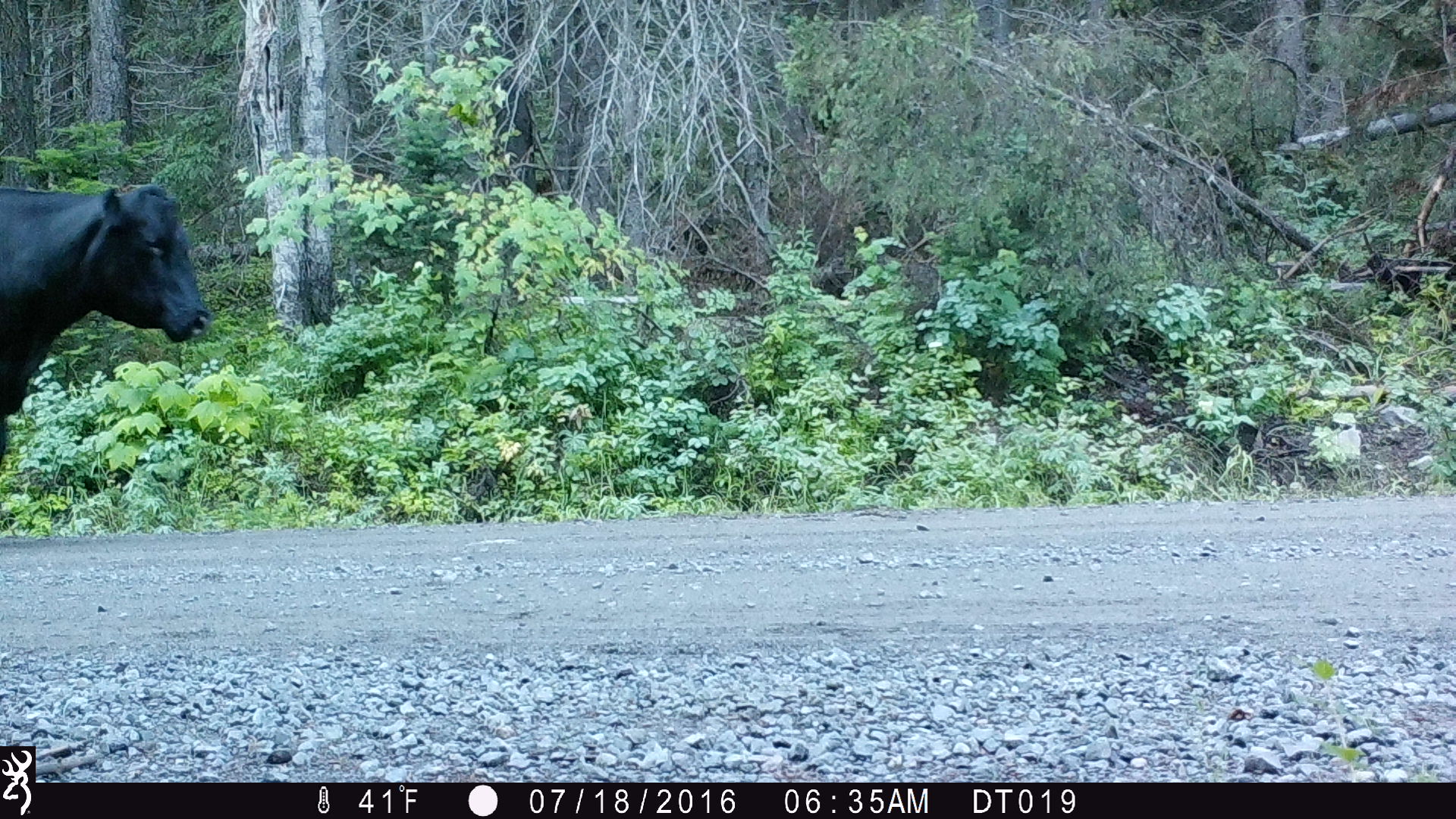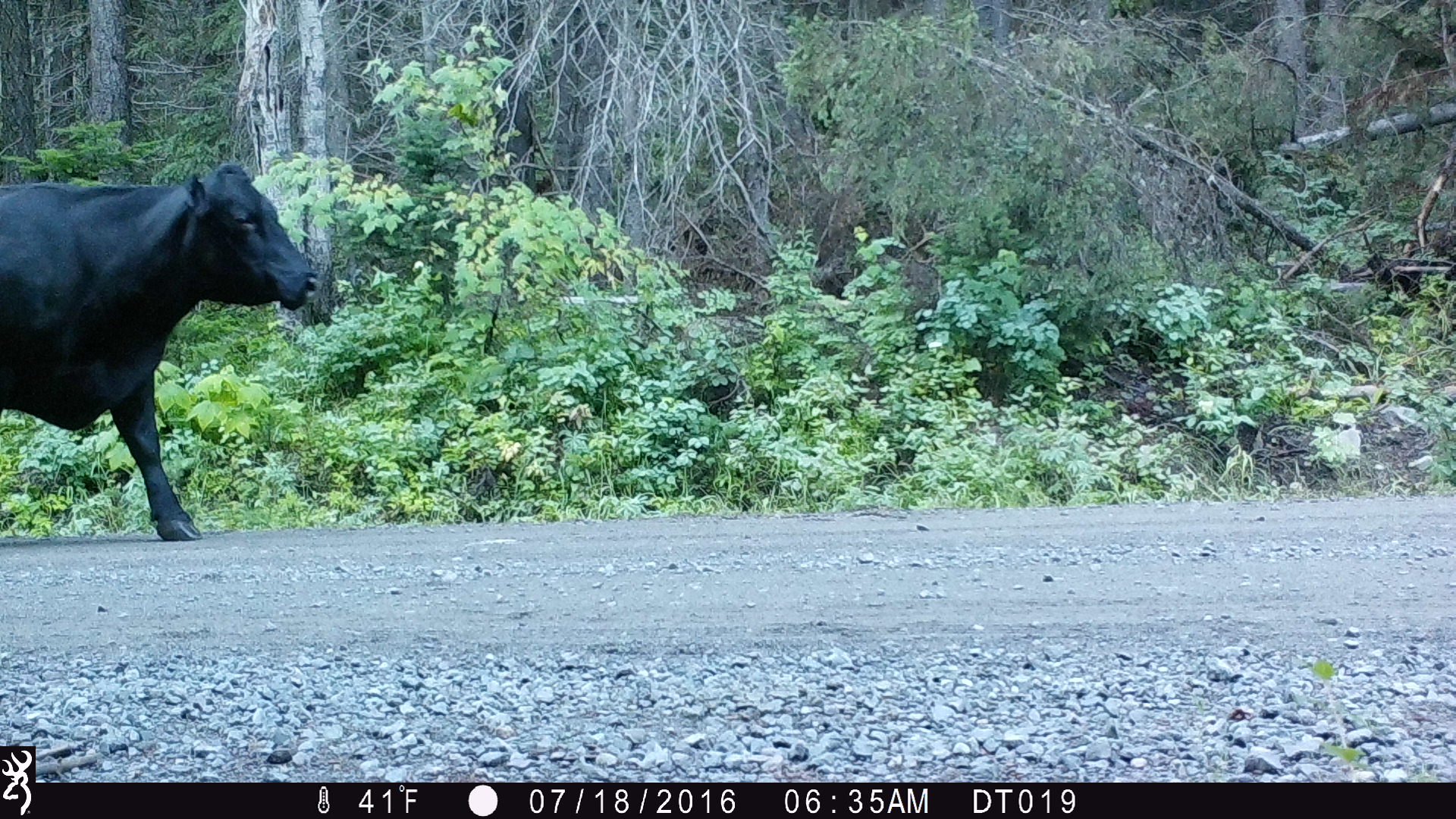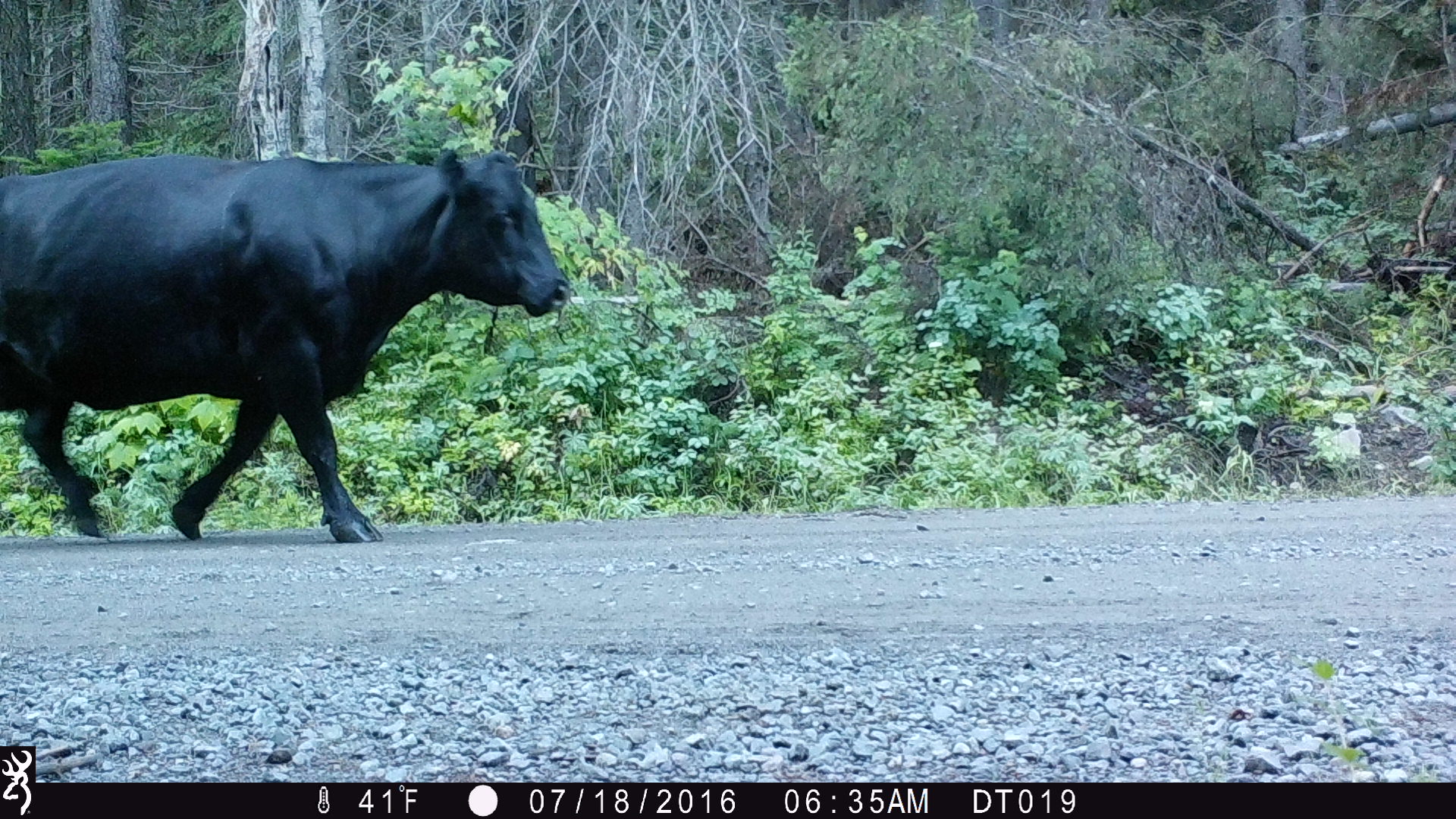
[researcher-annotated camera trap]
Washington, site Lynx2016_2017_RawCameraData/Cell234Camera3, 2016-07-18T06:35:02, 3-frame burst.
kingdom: Animalia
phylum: Chordata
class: Mammalia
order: Artiodactyla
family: Bovidae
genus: Bos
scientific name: Bos taurus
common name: domestic cattle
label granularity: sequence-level